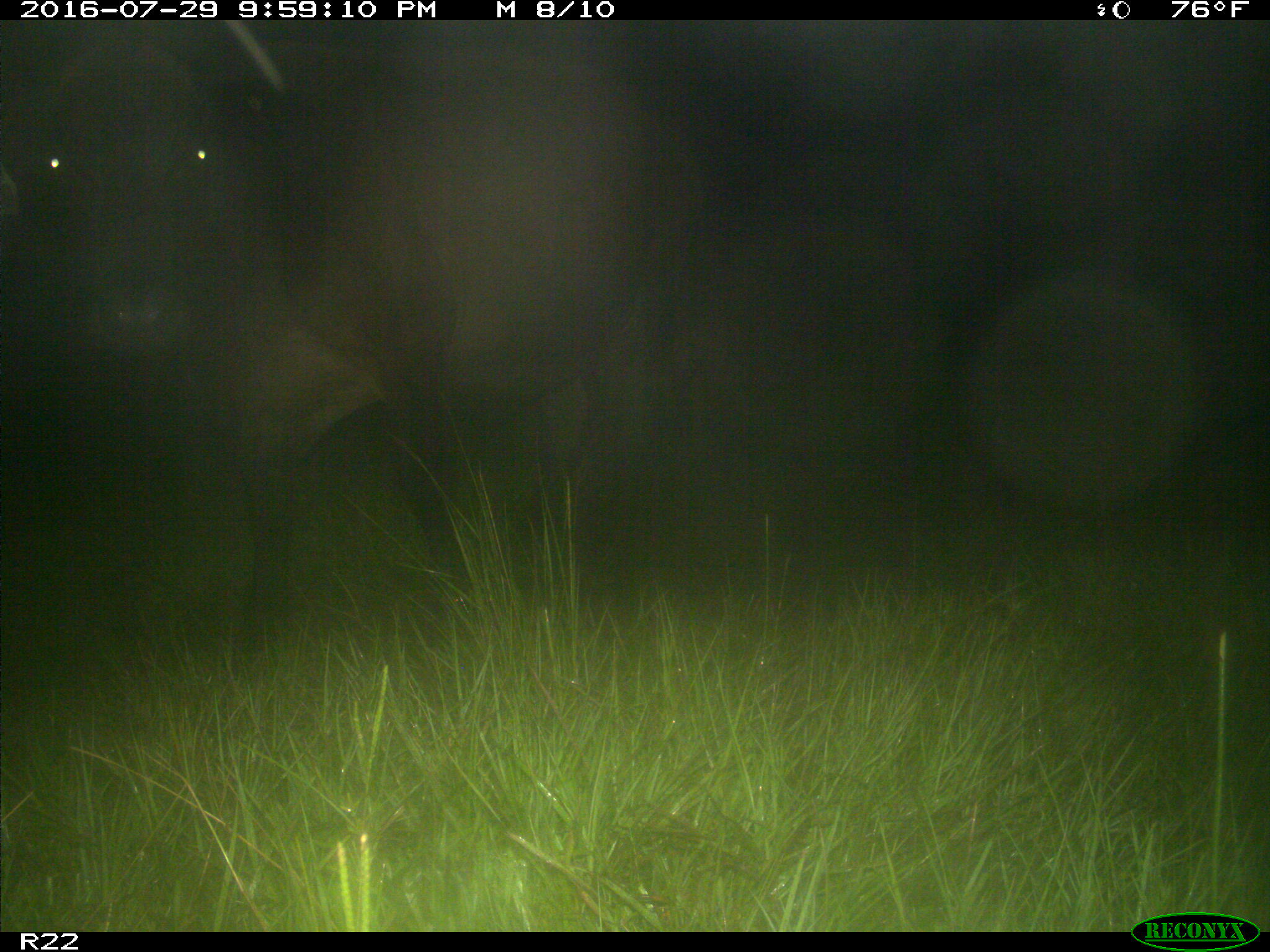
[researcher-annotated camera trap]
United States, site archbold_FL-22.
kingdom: Animalia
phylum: Chordata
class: Mammalia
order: Artiodactyla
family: Bovidae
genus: Bos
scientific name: Bos taurus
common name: domestic cow